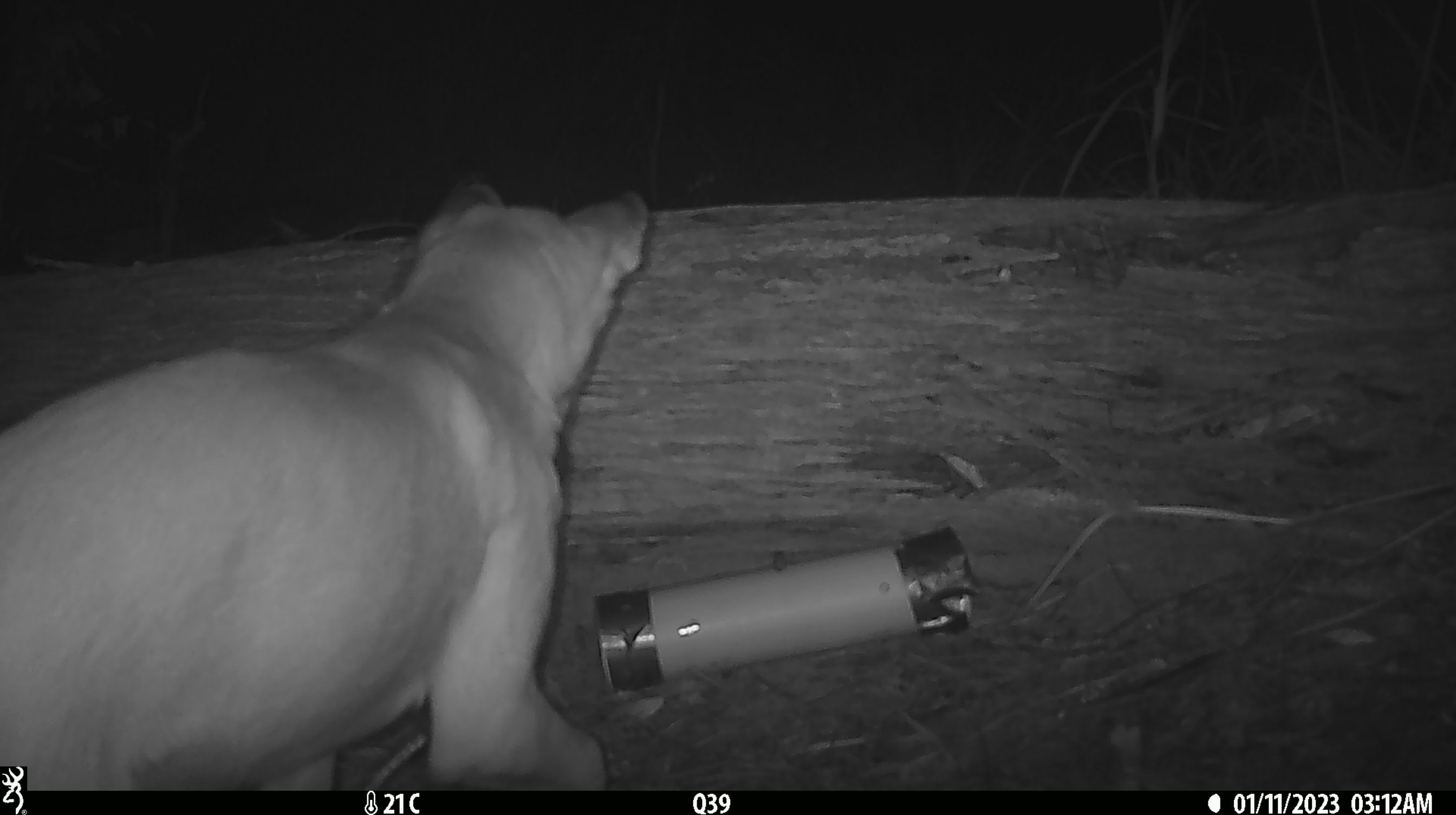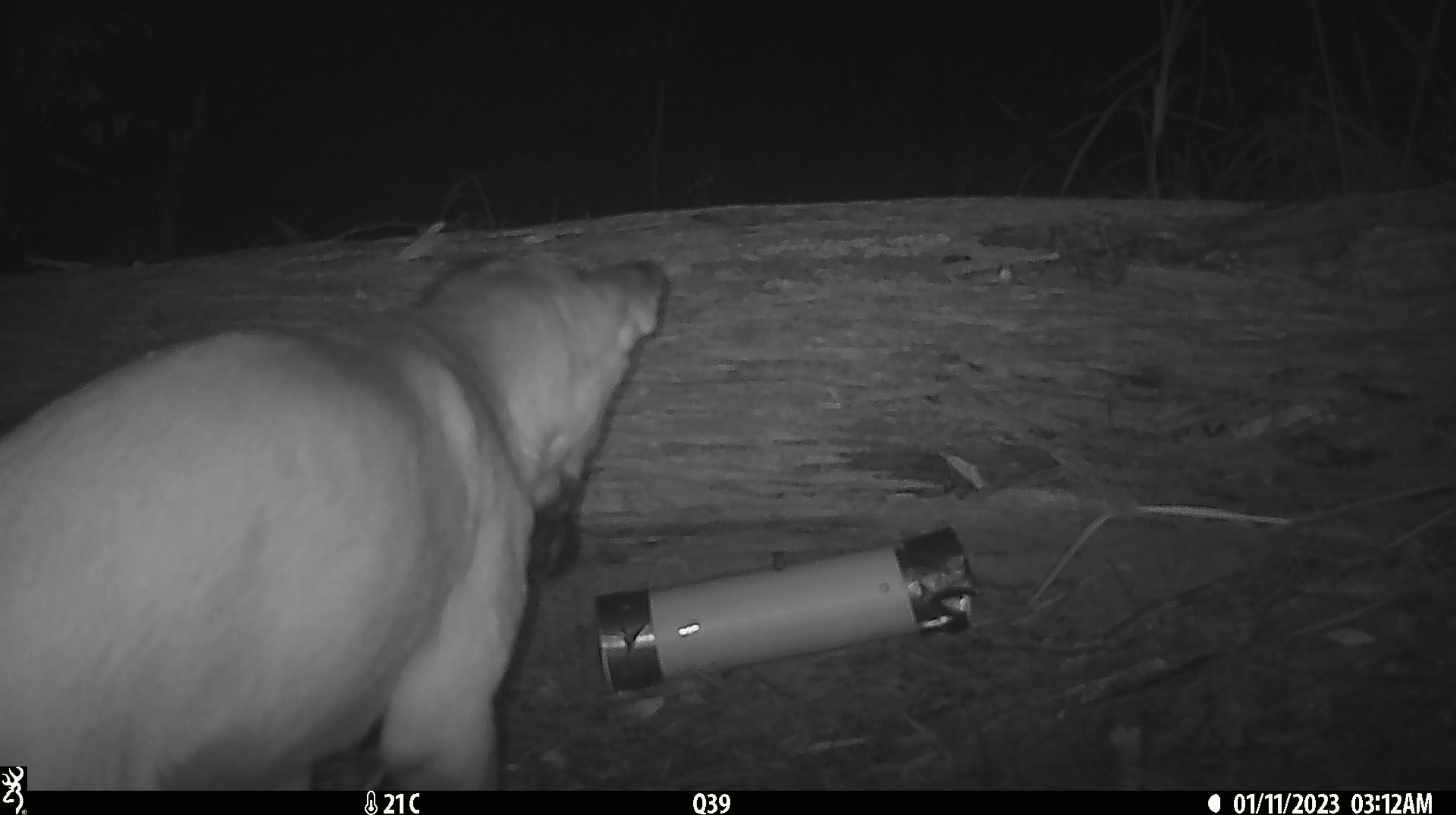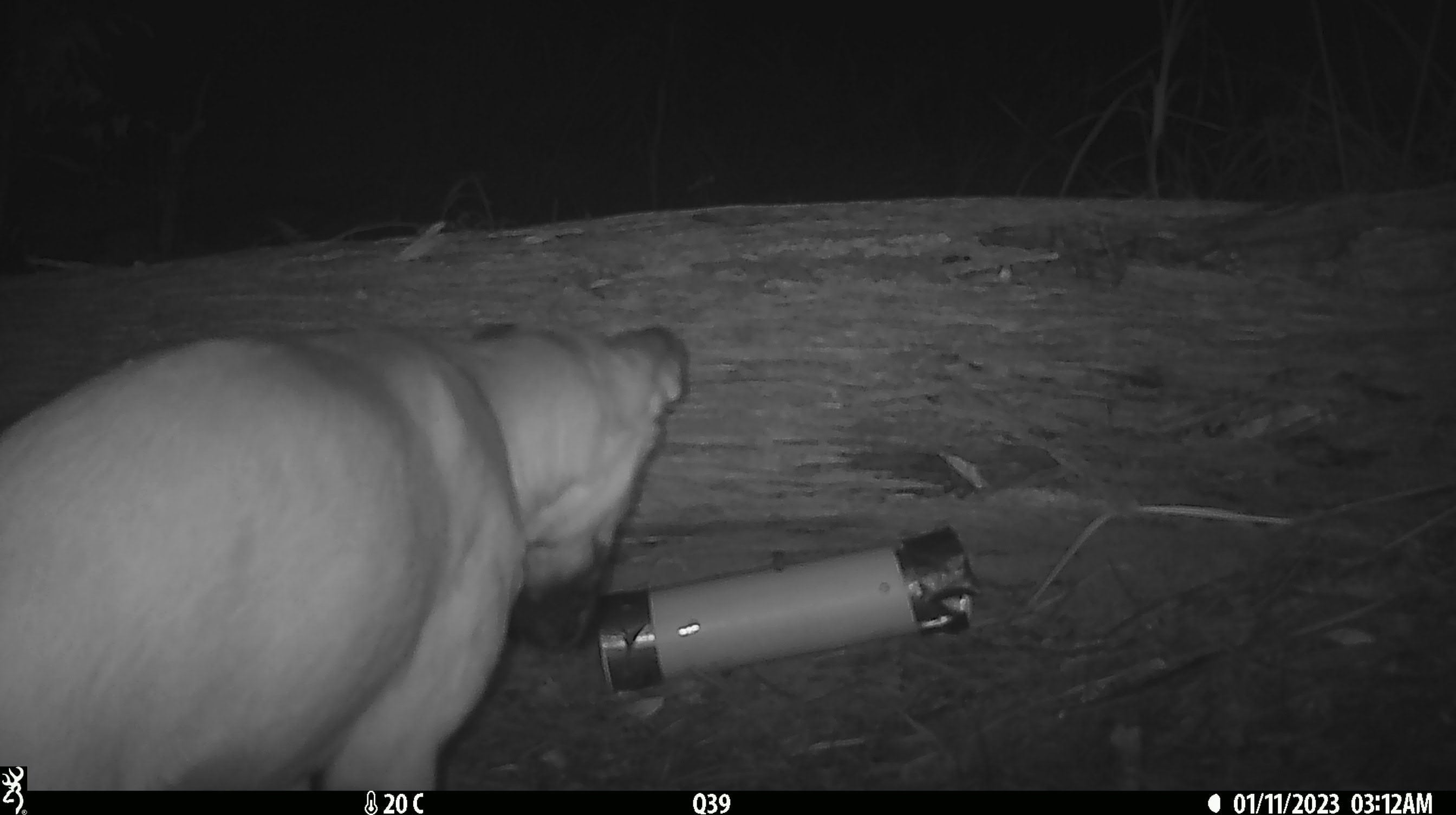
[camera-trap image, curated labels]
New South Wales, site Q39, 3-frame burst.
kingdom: Animalia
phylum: Chordata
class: Mammalia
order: Carnivora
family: Canidae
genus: Canis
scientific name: Canis familiaris dingo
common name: dingo